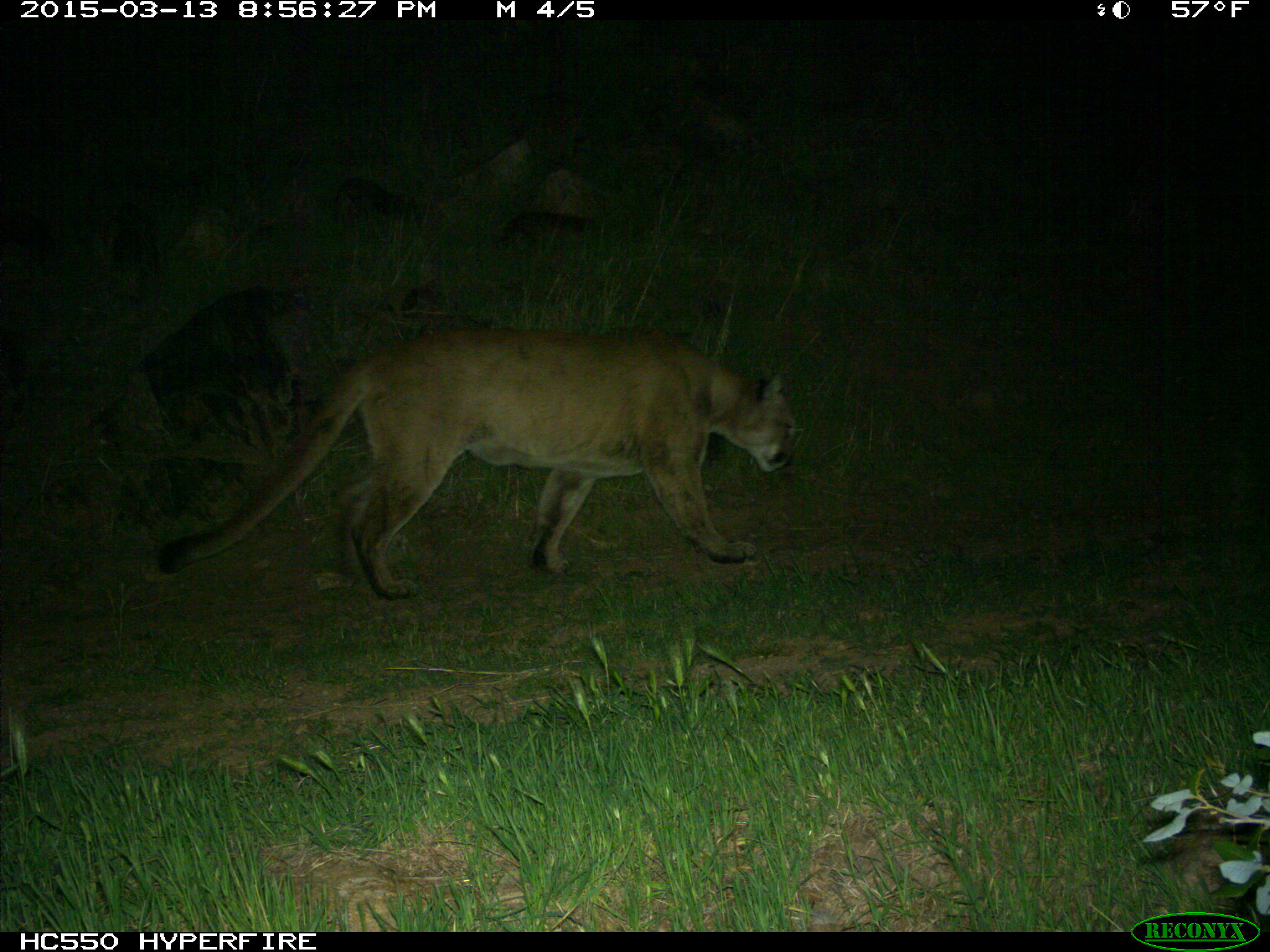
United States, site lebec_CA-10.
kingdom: Animalia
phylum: Chordata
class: Mammalia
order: Carnivora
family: Felidae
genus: Puma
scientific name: Puma concolor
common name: mountain lion